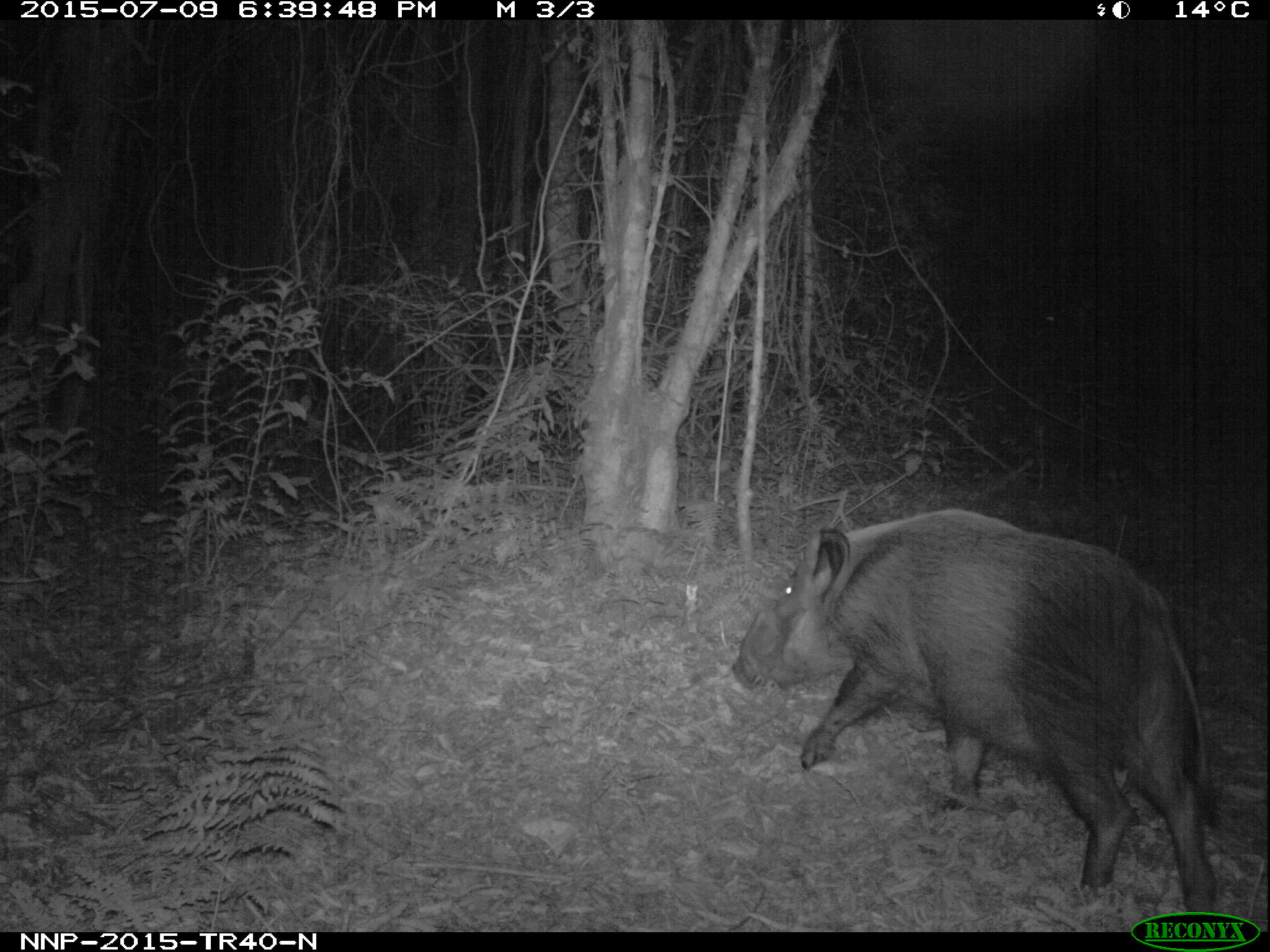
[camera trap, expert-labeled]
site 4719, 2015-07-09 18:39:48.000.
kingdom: Animalia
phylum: Chordata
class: Mammalia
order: Artiodactyla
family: Suidae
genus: Potamochoerus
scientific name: Potamochoerus larvatus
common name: bushpig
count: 1